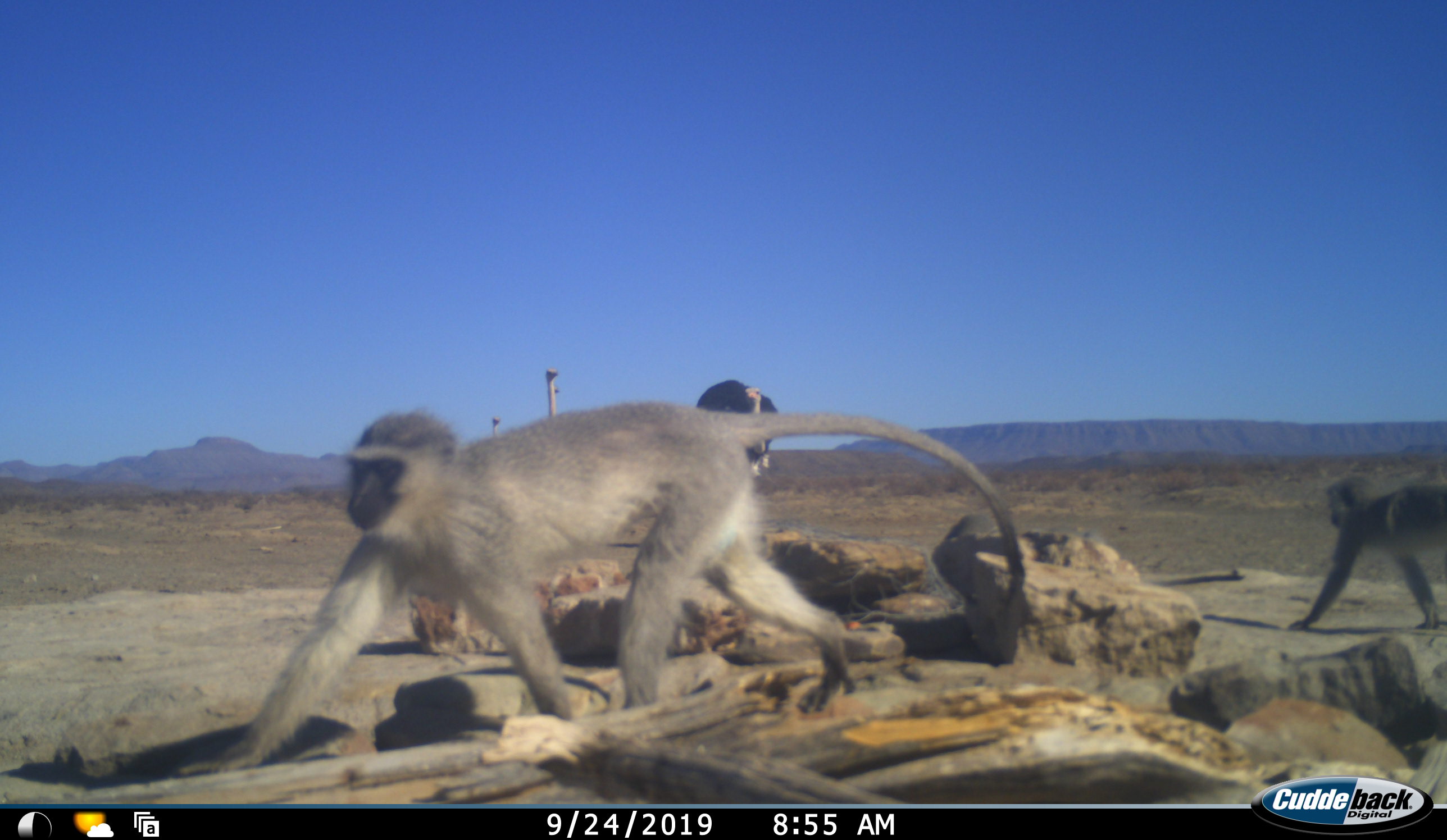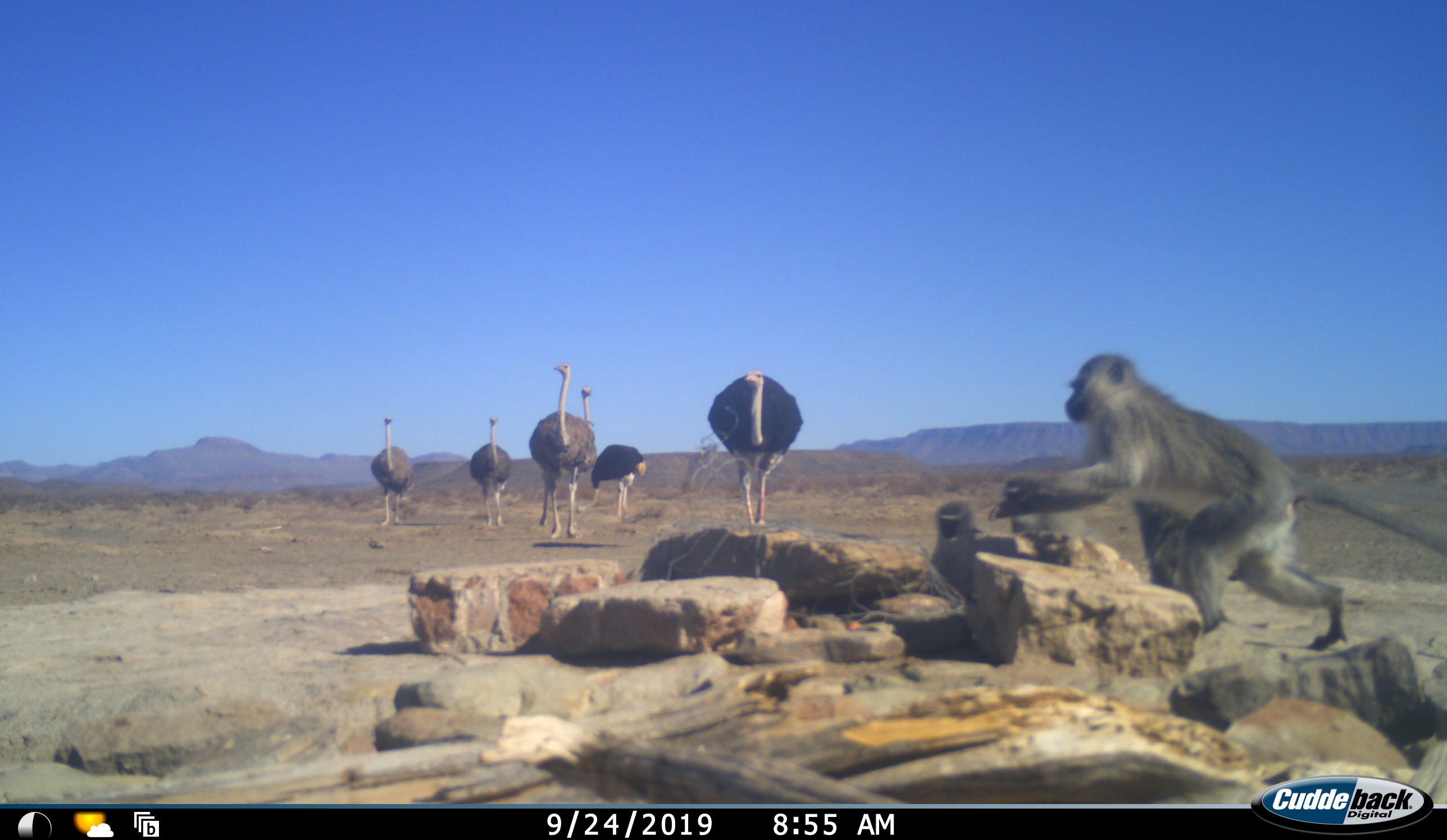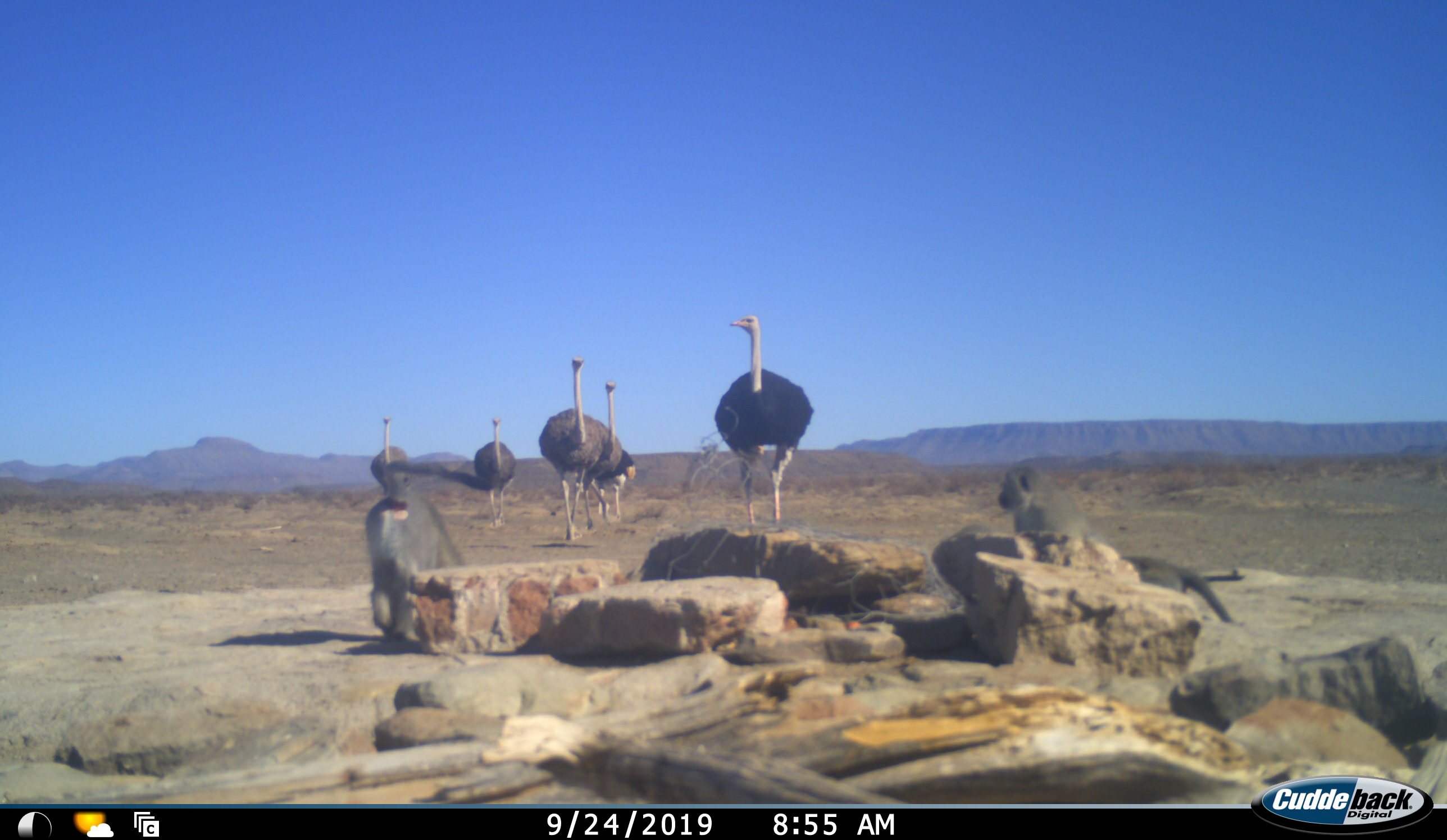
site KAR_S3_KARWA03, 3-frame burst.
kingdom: Animalia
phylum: Chordata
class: Mammalia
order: Primates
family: Cercopithecidae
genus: Chlorocebus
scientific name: Chlorocebus pygerythrus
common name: vervet monkey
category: monkeyvervet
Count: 4.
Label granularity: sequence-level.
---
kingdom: Animalia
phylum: Chordata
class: Aves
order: Struthioniformes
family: Struthionidae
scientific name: Struthionidae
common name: ostrich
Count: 6.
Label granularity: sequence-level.